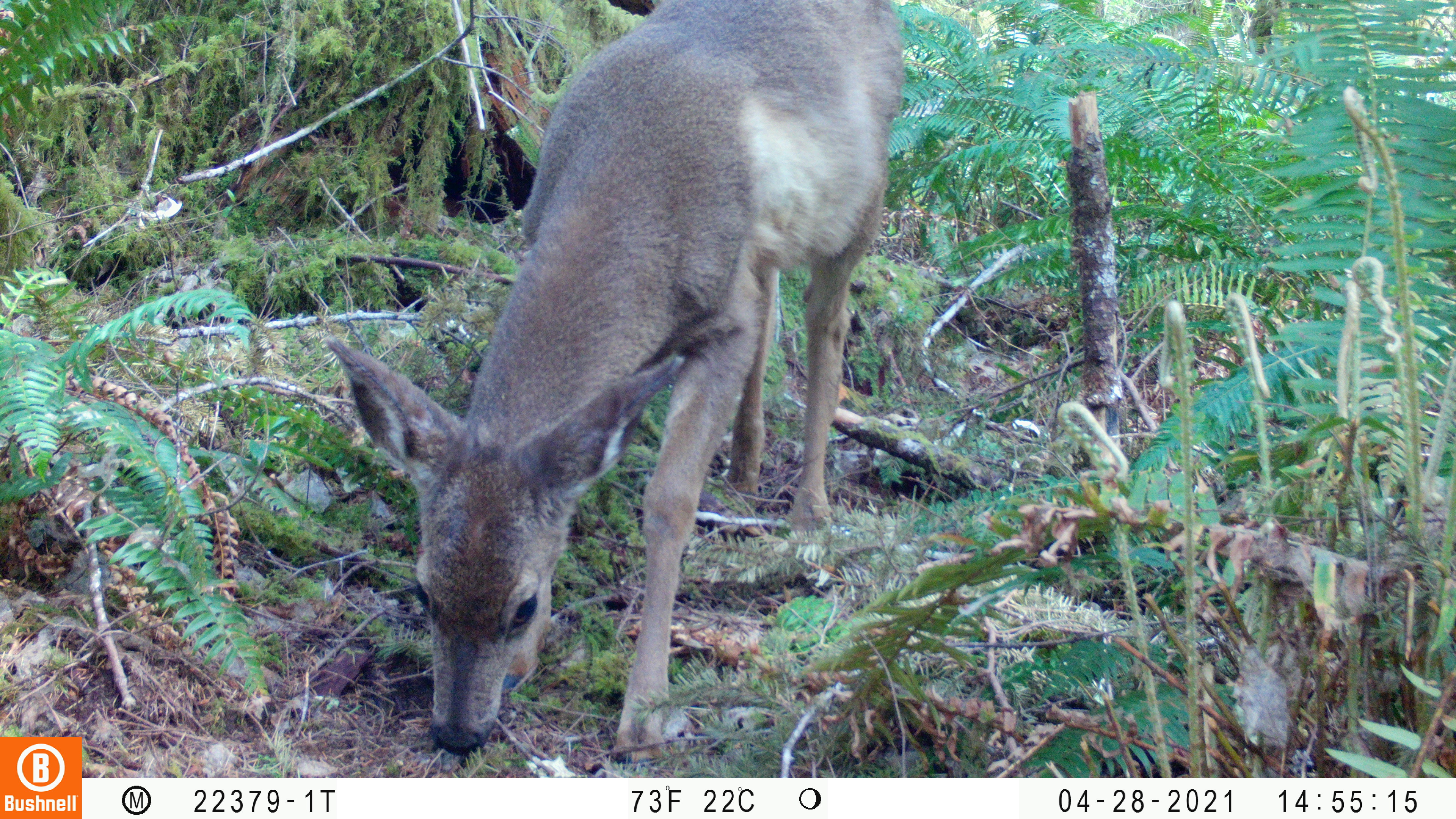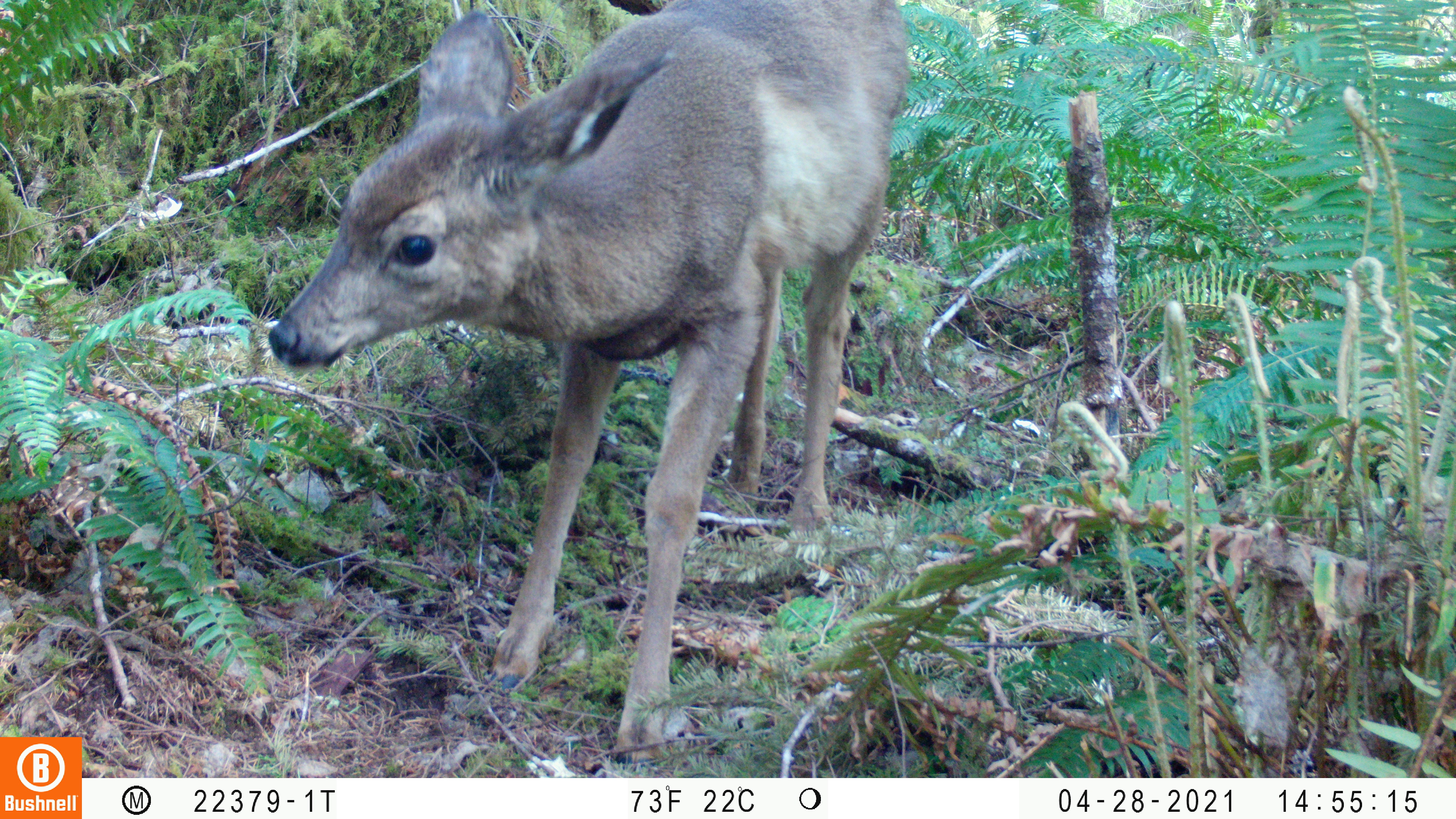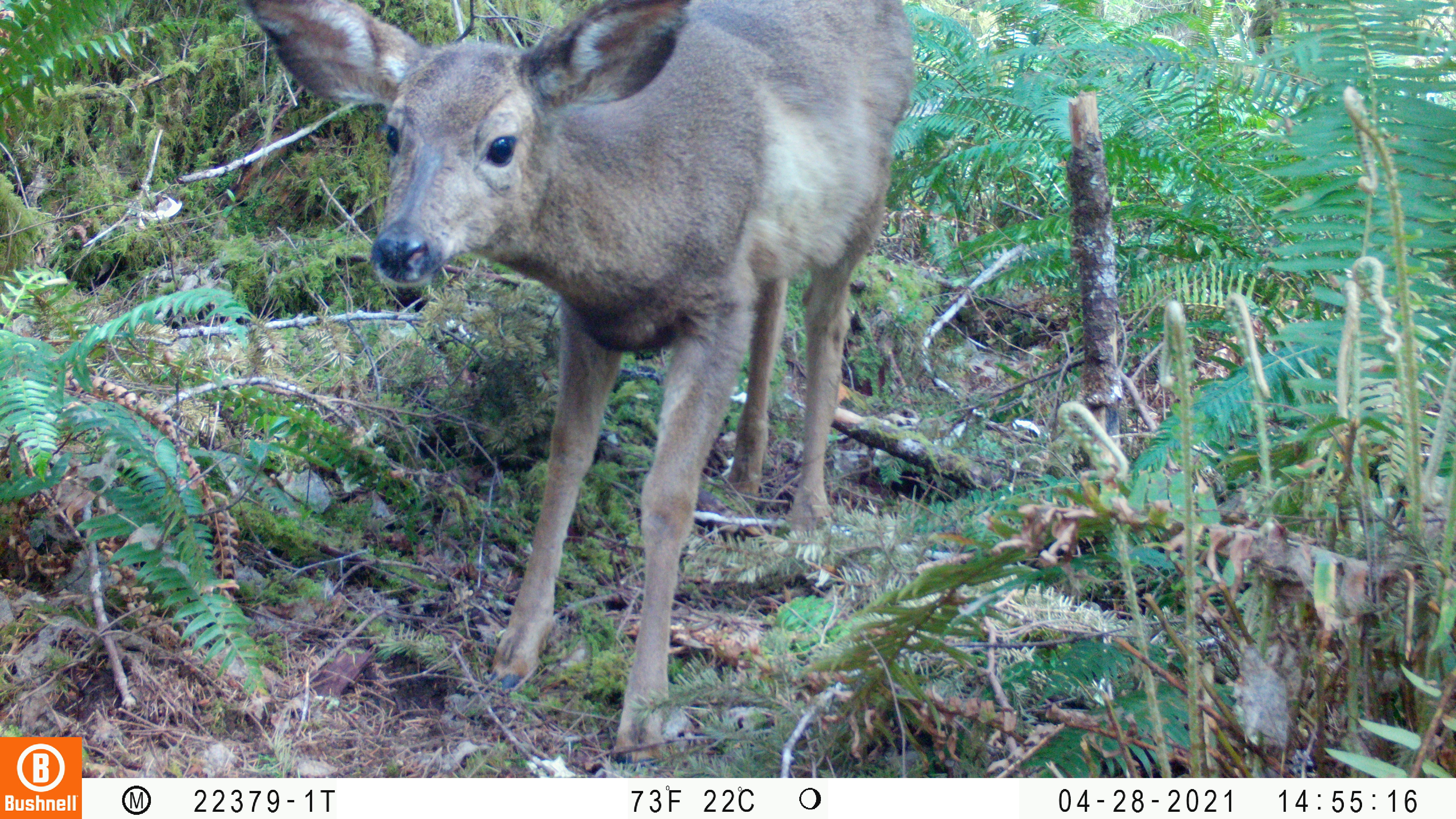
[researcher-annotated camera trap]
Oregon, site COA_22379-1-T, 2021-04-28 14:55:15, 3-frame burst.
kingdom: Animalia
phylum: Chordata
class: Mammalia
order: Artiodactyla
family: Cervidae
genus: Odocoileus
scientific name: Odocoileus hemionus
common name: black-tailed deer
Black-tailed deer (Odocoileus hemionus).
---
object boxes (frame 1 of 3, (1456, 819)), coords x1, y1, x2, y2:
black-tailed deer: 303, 0, 932, 771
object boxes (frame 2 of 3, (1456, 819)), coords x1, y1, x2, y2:
black-tailed deer: 248, 1, 932, 768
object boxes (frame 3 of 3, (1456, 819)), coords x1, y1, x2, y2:
black-tailed deer: 228, 0, 941, 768